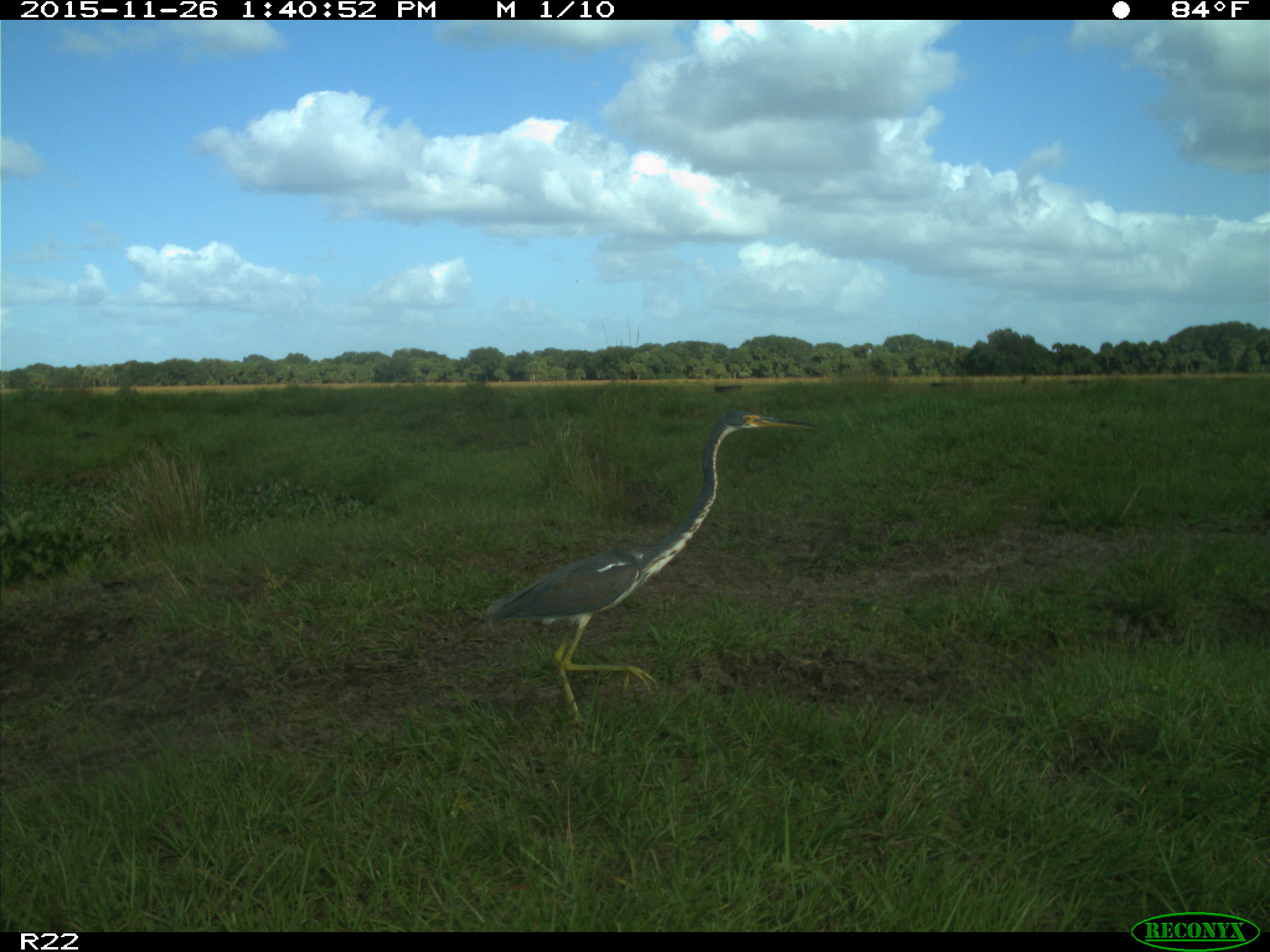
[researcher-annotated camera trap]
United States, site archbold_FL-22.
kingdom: Animalia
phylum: Chordata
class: Aves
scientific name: Aves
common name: birds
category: unidentified bird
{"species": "unidentified bird (birds) (Aves)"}